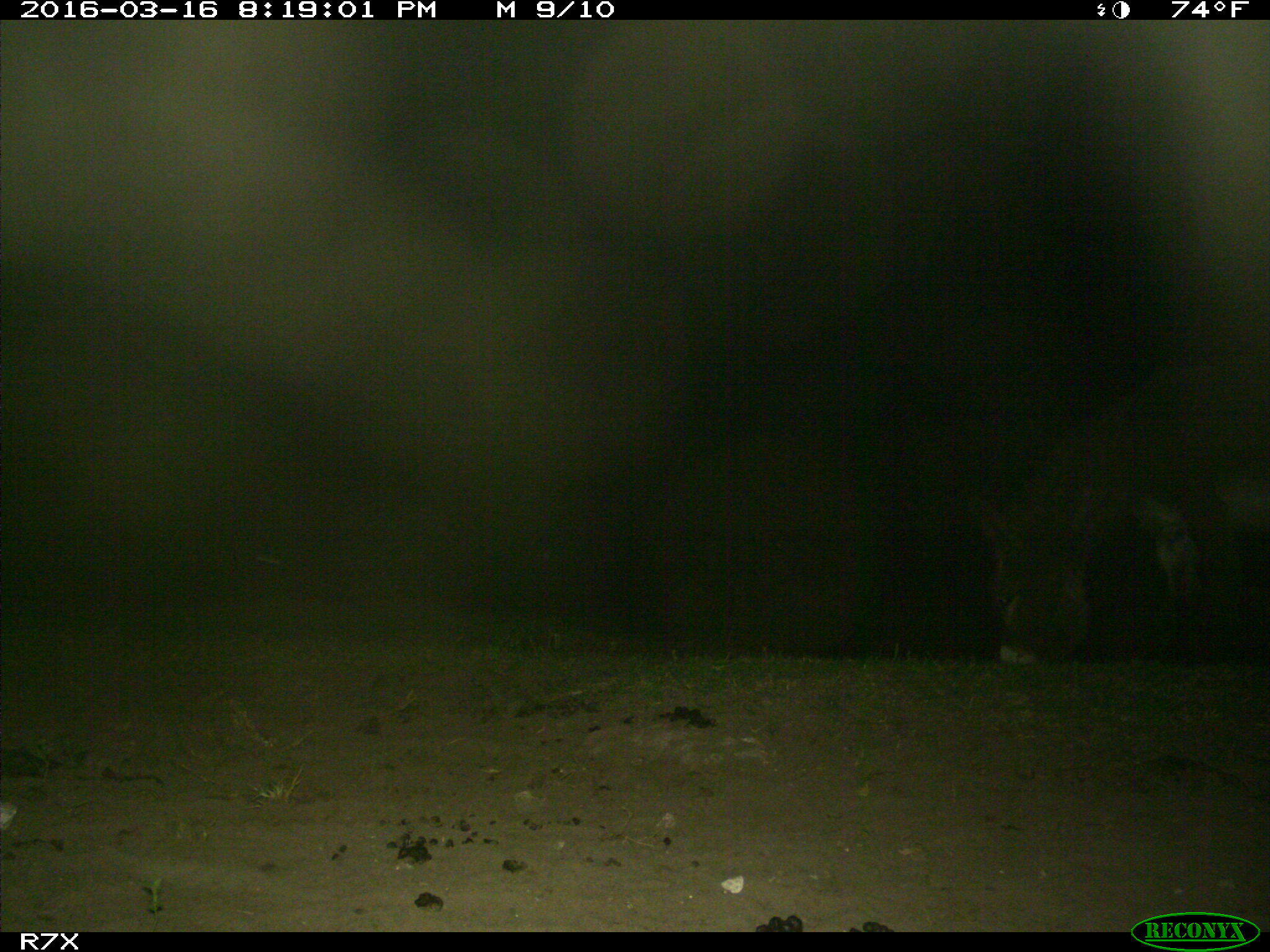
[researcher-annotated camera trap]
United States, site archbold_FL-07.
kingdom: Animalia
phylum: Chordata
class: Mammalia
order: Perissodactyla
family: Equidae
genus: Equus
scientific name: Equus africanus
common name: african wild ass